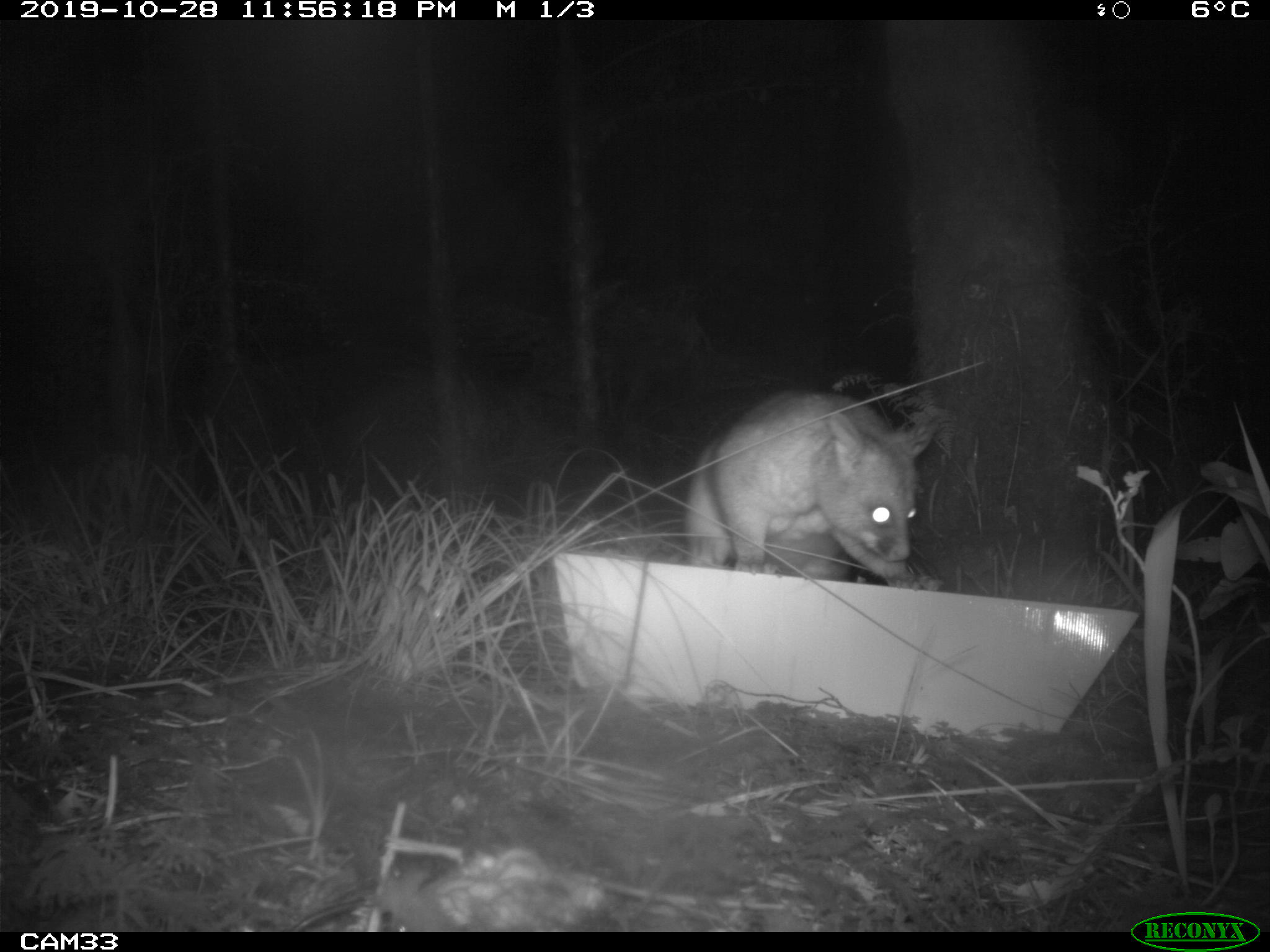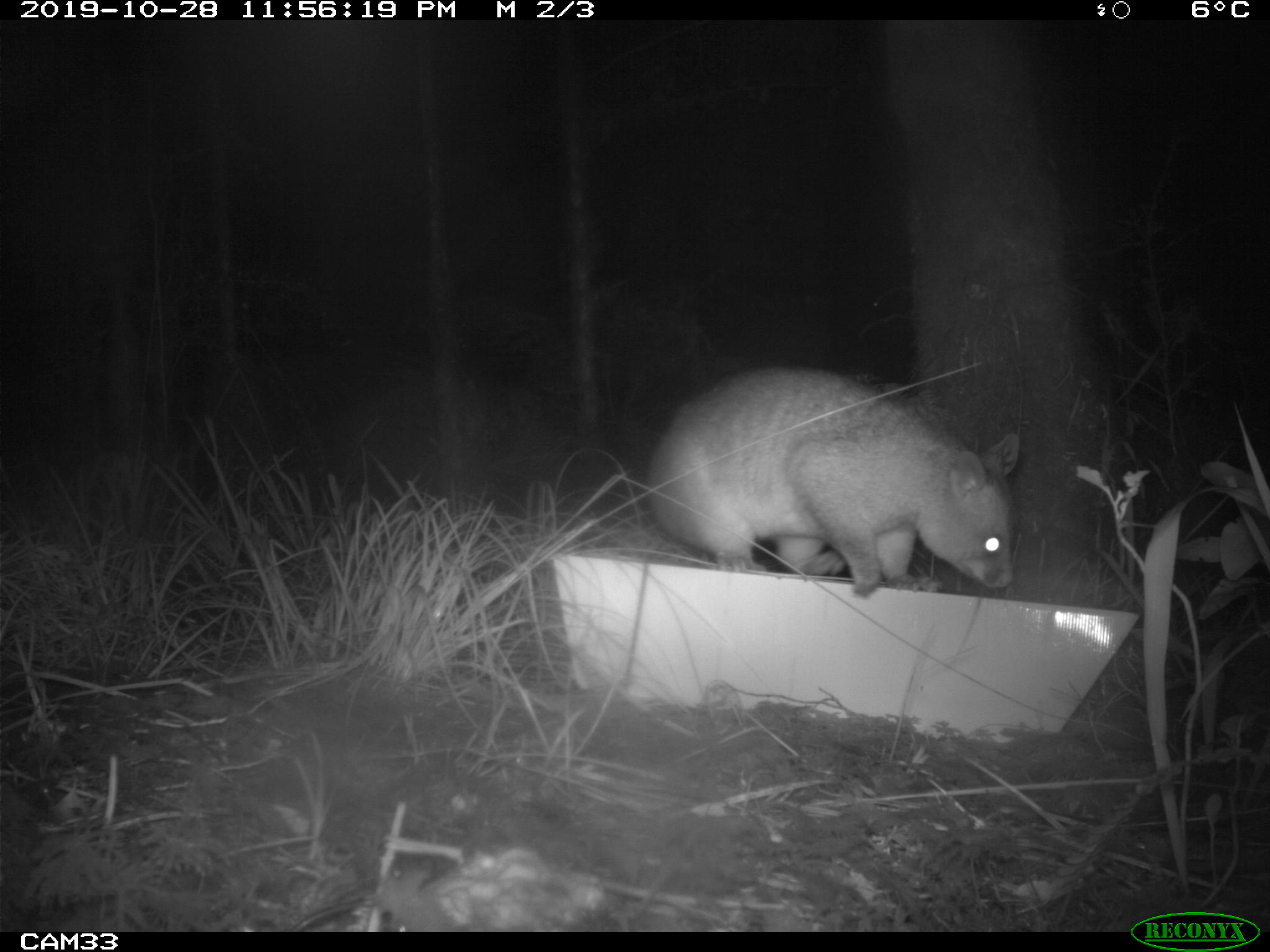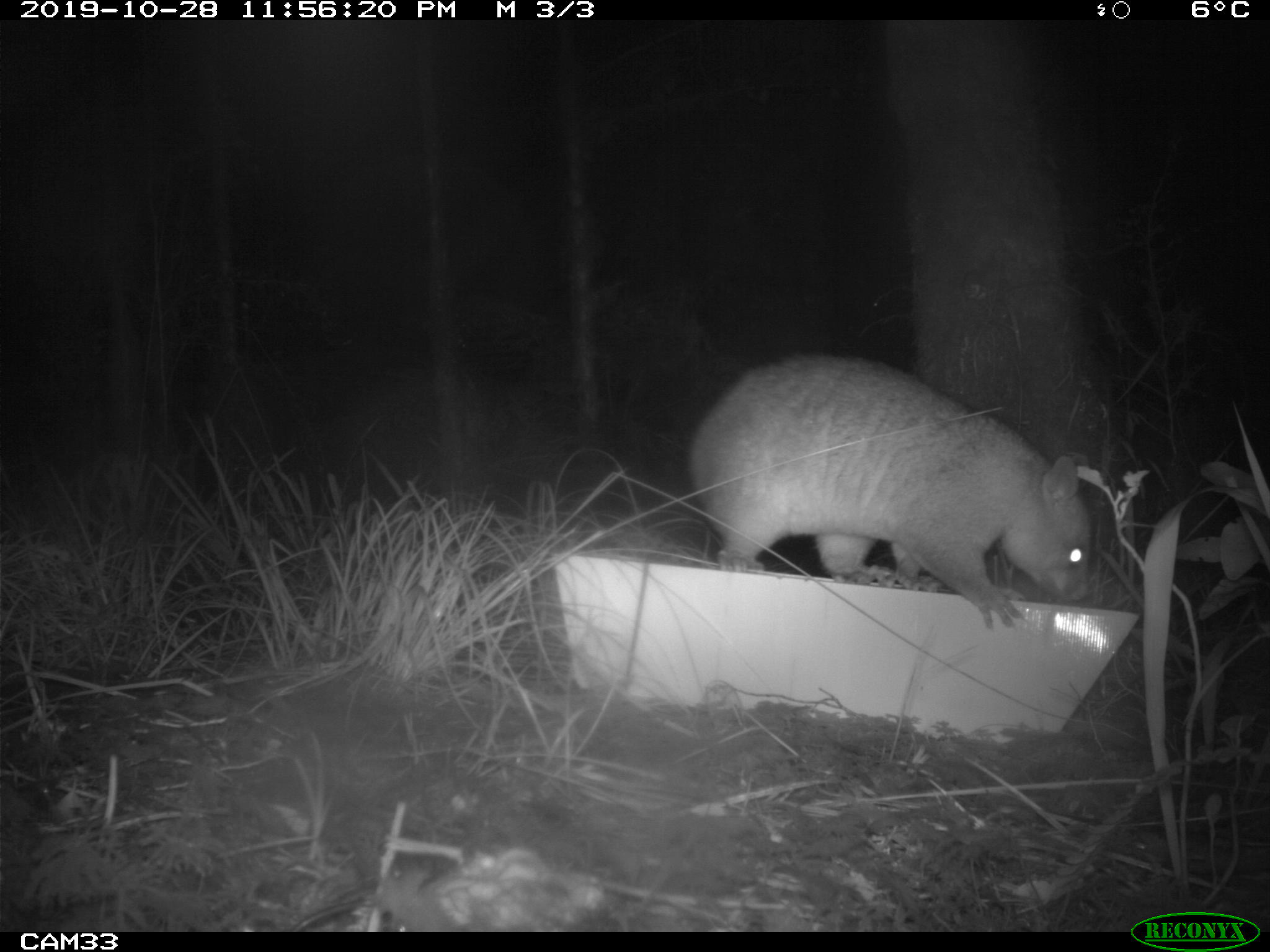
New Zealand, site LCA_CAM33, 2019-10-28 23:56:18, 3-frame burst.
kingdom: Animalia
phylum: Chordata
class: Mammalia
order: Diprotodontia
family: Phalangeridae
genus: Trichosurus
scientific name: Trichosurus vulpecula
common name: common brushtail possum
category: possum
Possum (common brushtail possum) (Trichosurus vulpecula).